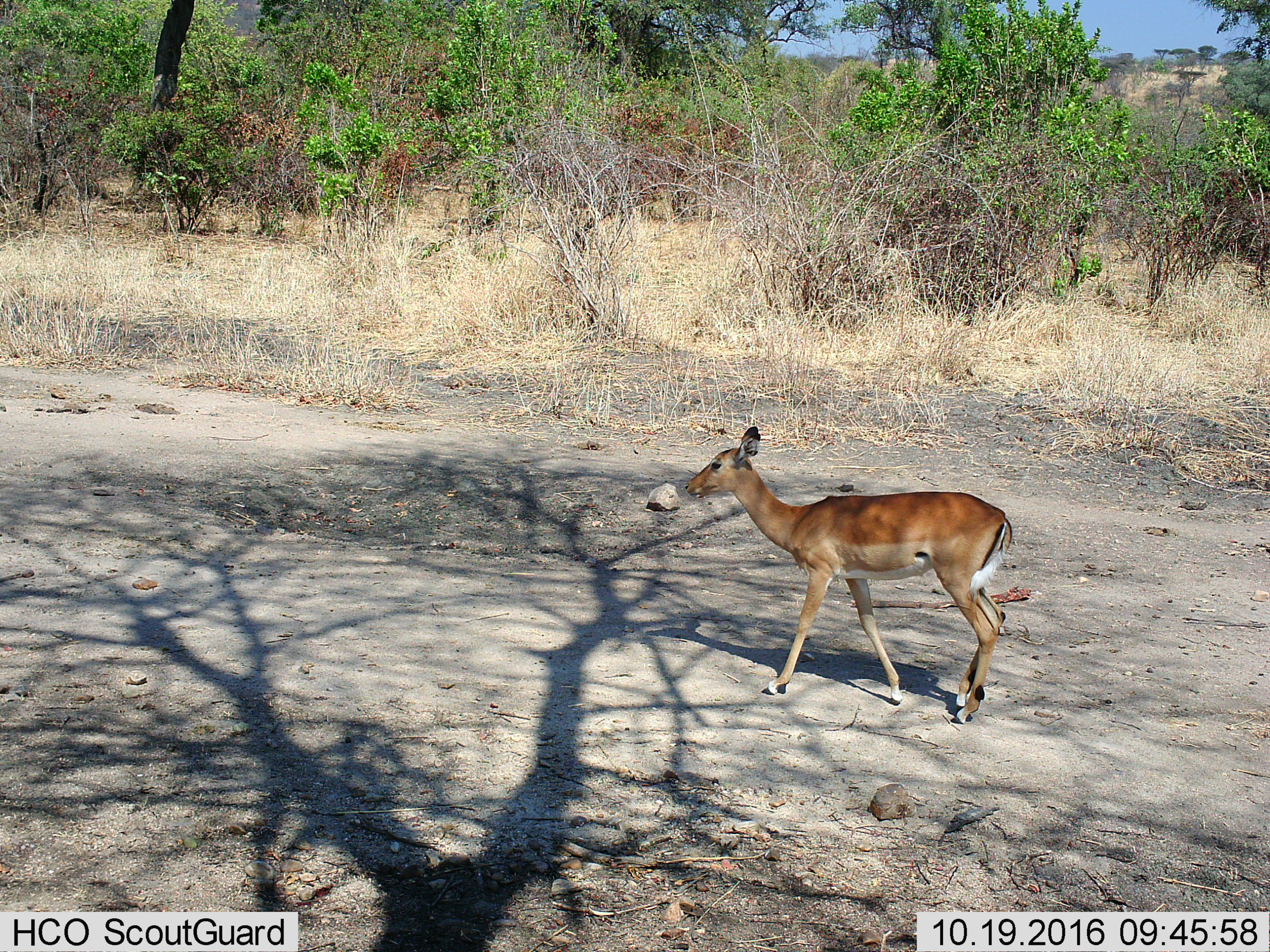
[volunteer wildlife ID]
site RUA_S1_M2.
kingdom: Animalia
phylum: Chordata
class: Mammalia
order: Artiodactyla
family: Bovidae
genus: Aepyceros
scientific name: Aepyceros melampus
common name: impala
Impala (Aepyceros melampus), count 1. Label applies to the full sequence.